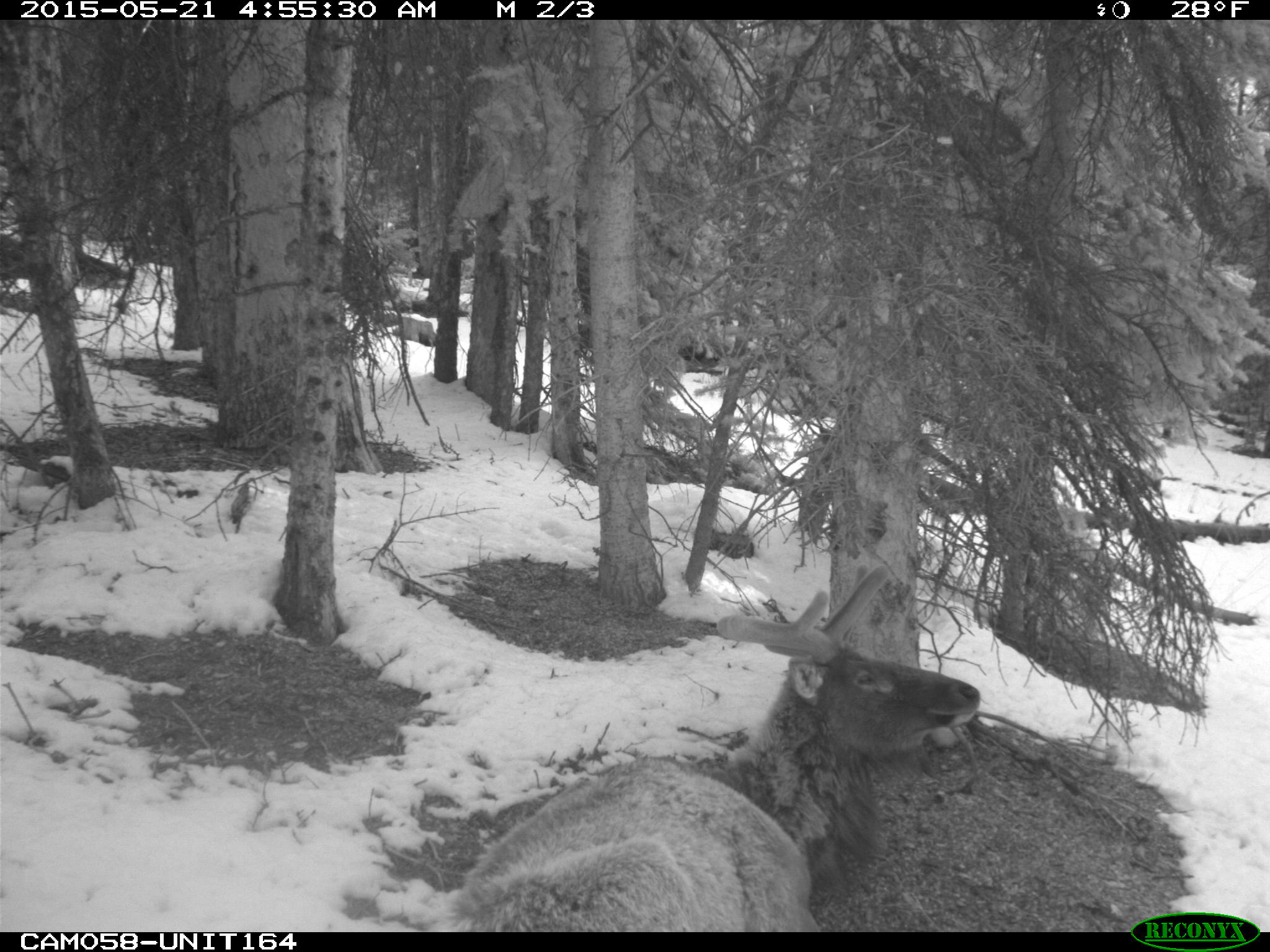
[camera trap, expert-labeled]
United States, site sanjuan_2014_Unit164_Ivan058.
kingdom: Animalia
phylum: Chordata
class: Mammalia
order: Artiodactyla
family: Cervidae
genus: Cervus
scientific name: Cervus elaphus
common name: red deer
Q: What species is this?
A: Cervus elaphus (red deer).